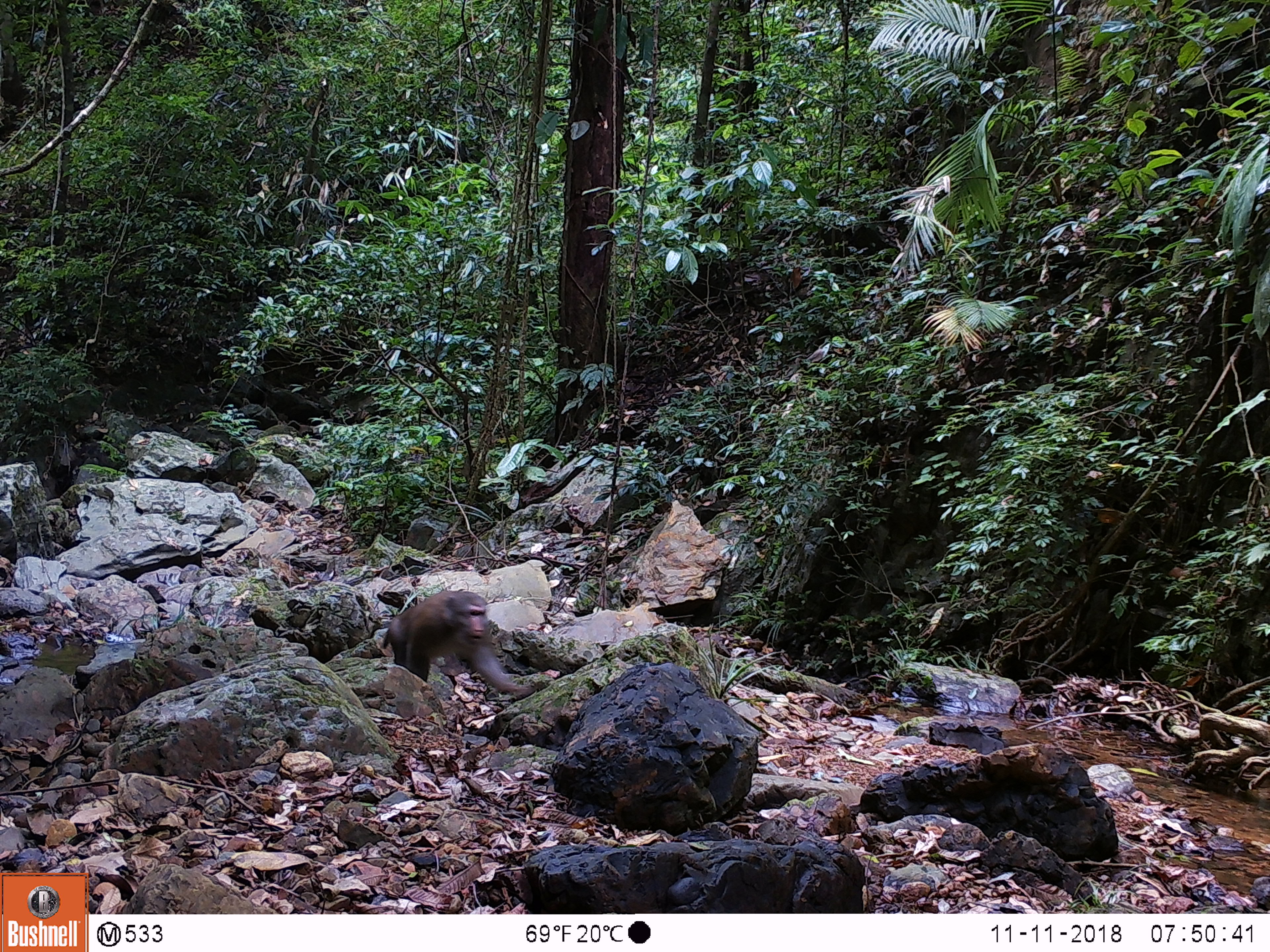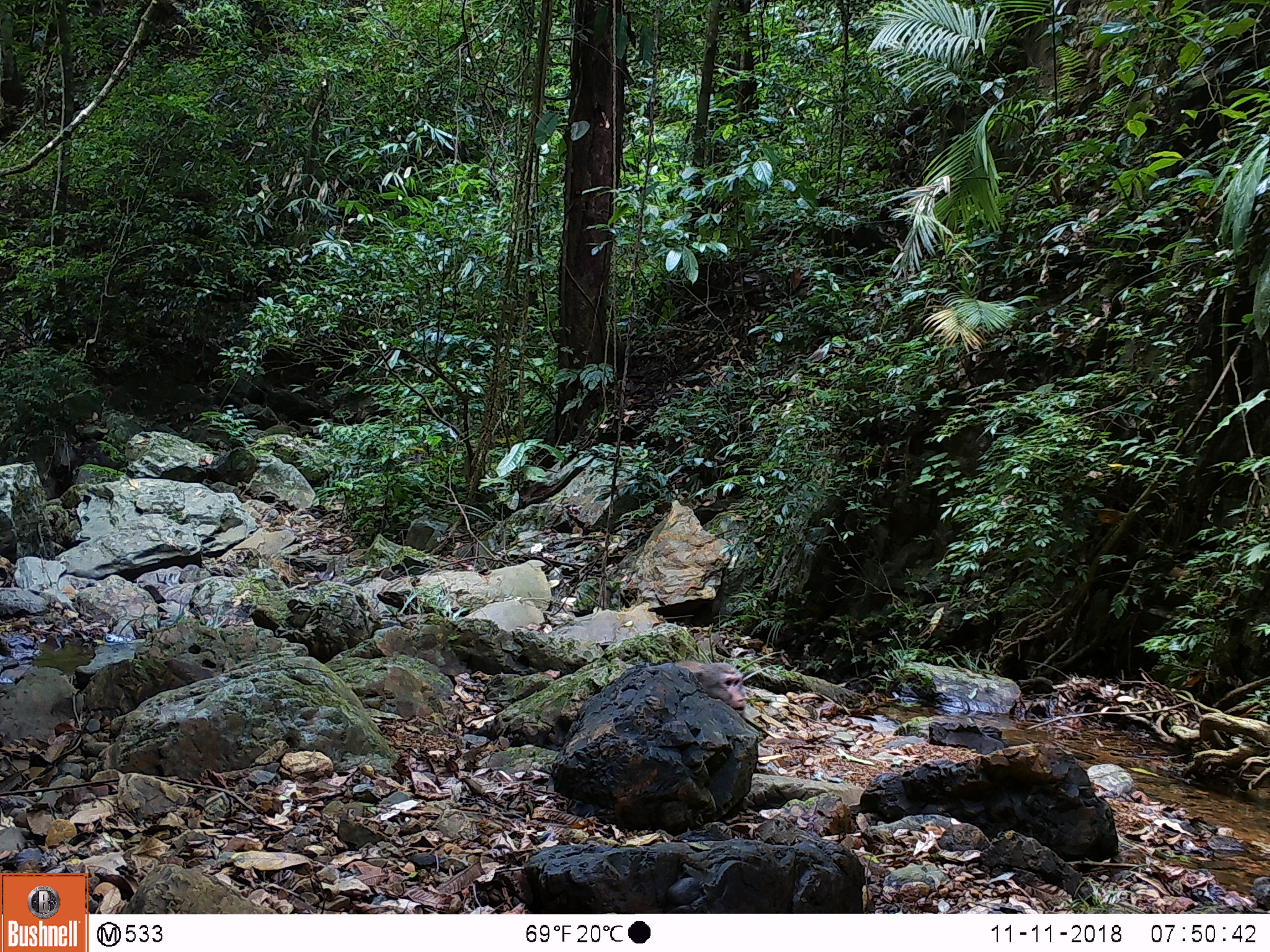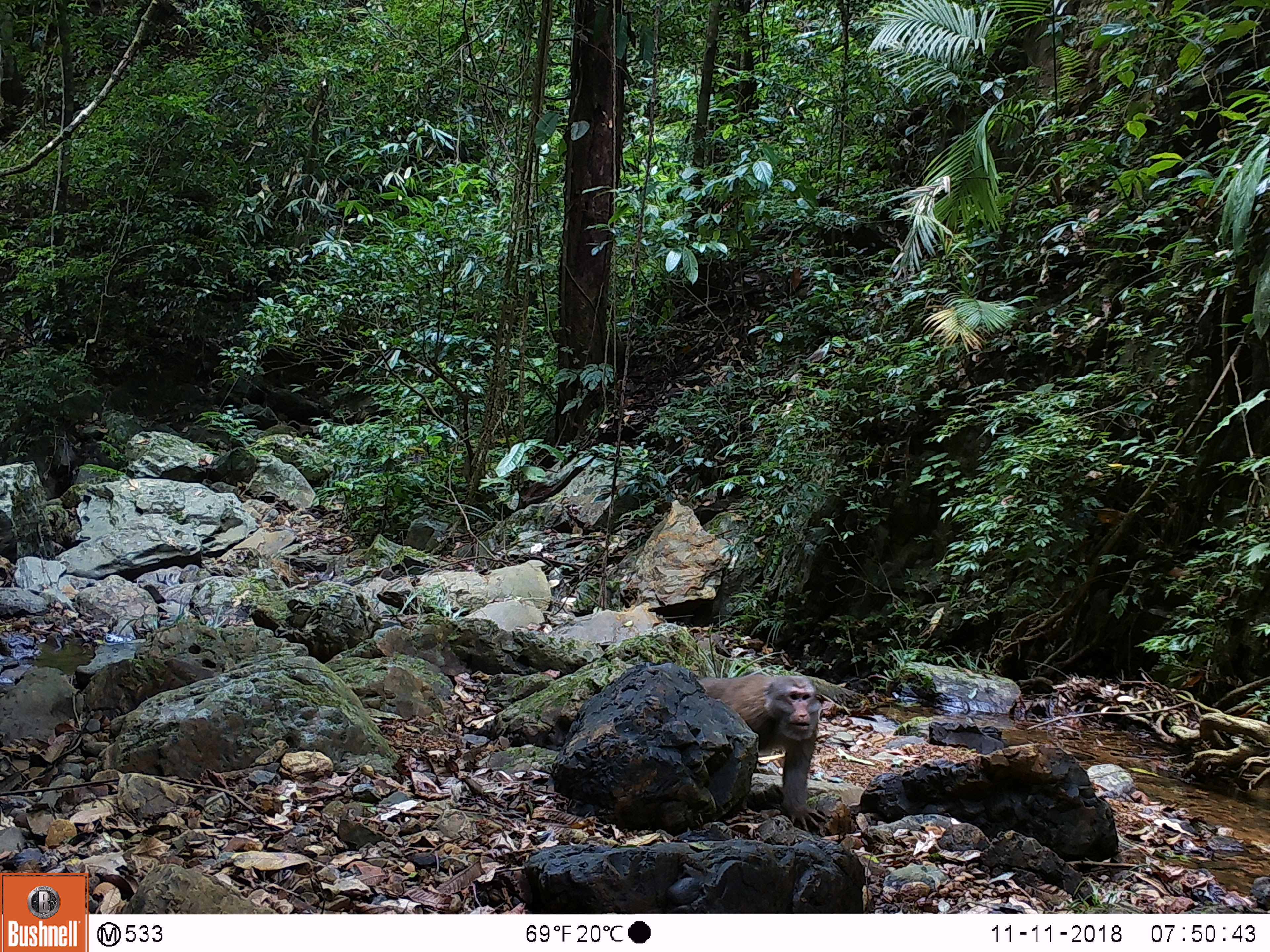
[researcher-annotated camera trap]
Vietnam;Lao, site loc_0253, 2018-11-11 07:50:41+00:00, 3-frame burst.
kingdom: Animalia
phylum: Chordata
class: Mammalia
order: Primates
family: Cercopithecidae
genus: Macaca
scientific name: Macaca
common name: macaques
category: assam or rhesus macaque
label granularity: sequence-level